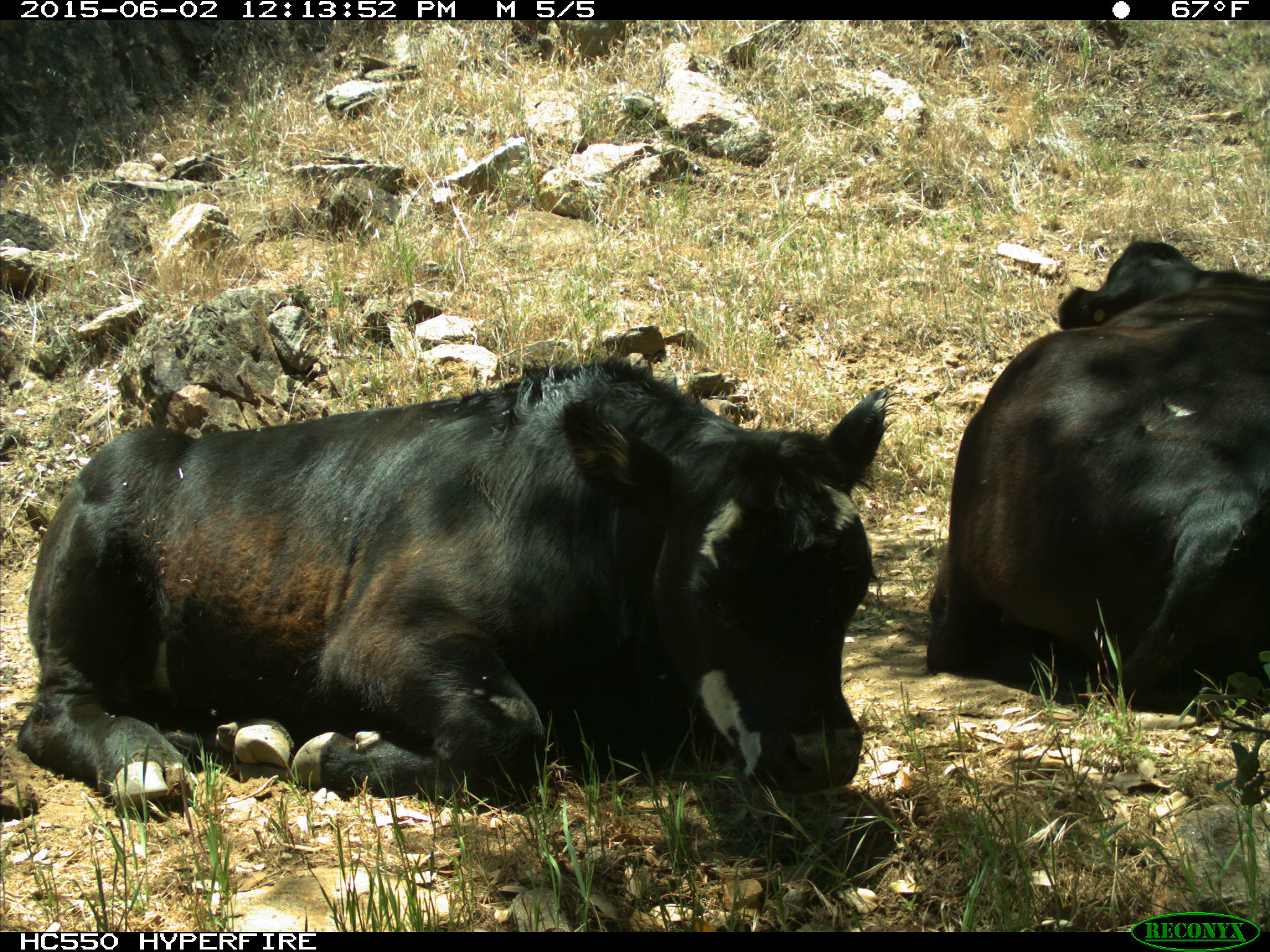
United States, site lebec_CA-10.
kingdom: Animalia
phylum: Chordata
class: Mammalia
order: Artiodactyla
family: Bovidae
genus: Bos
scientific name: Bos taurus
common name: domestic cow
Bos taurus (domestic cow).